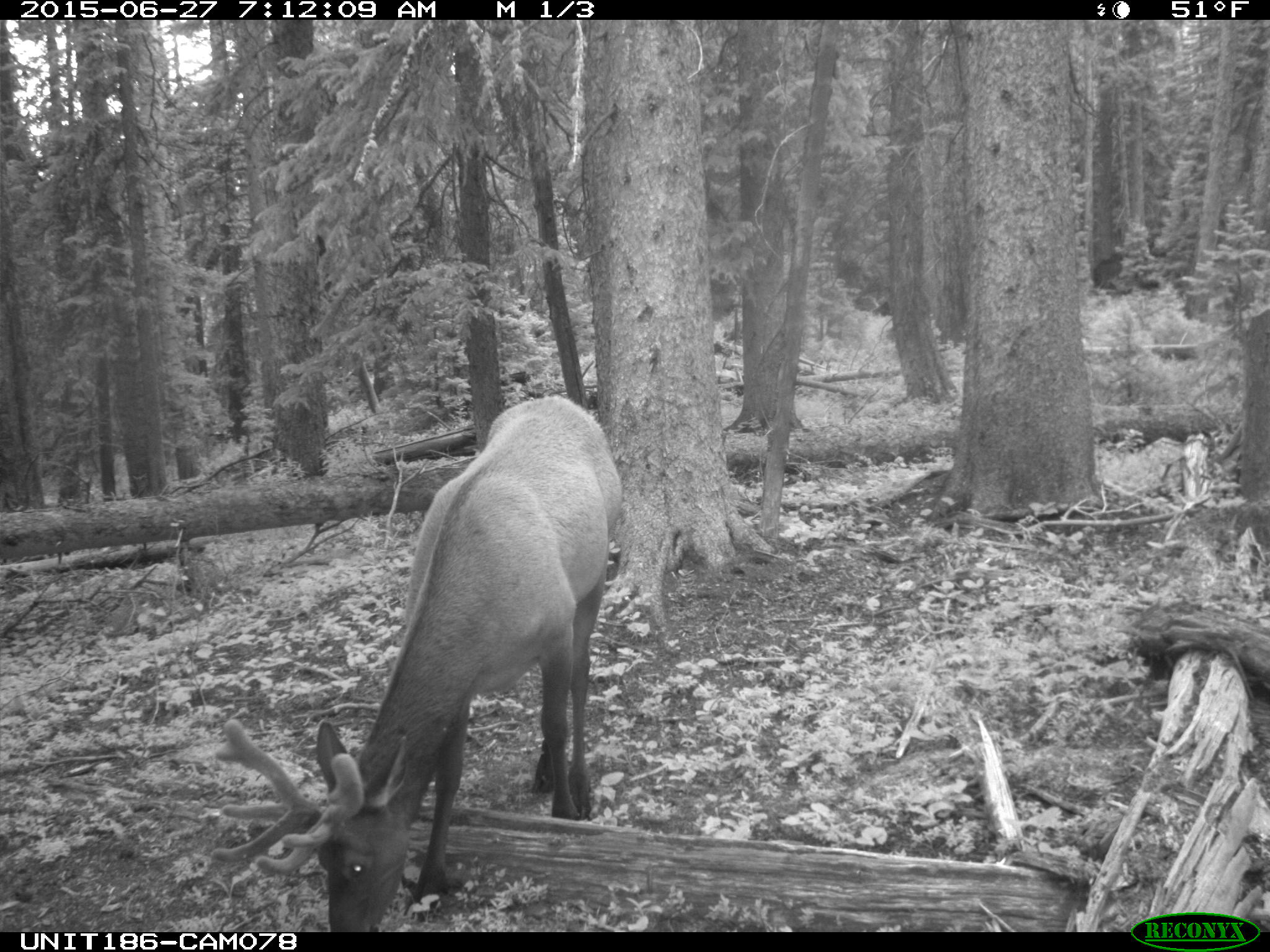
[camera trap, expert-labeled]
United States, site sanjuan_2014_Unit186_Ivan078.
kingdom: Animalia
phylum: Chordata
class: Mammalia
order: Artiodactyla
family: Cervidae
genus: Cervus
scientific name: Cervus elaphus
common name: red deer